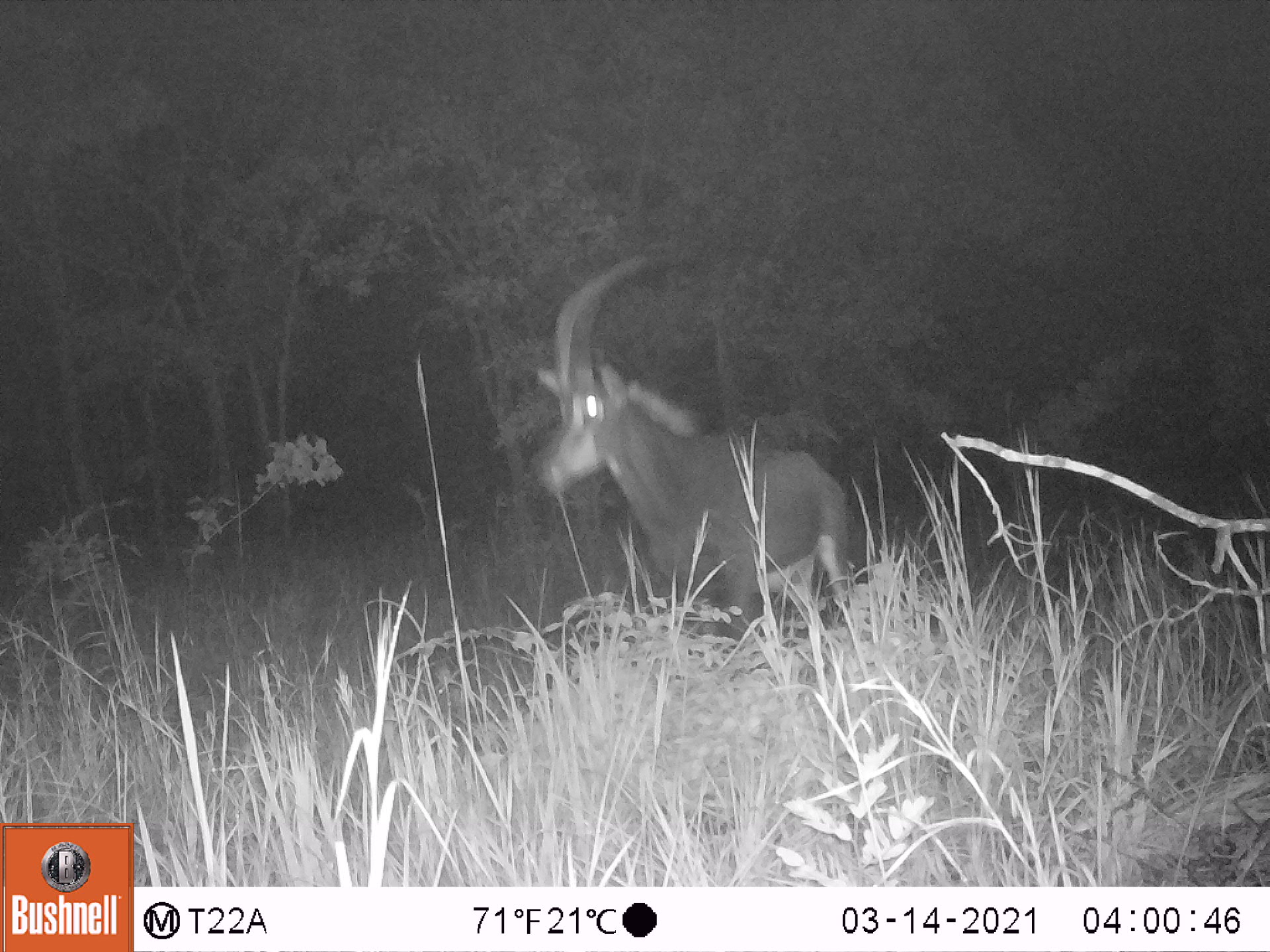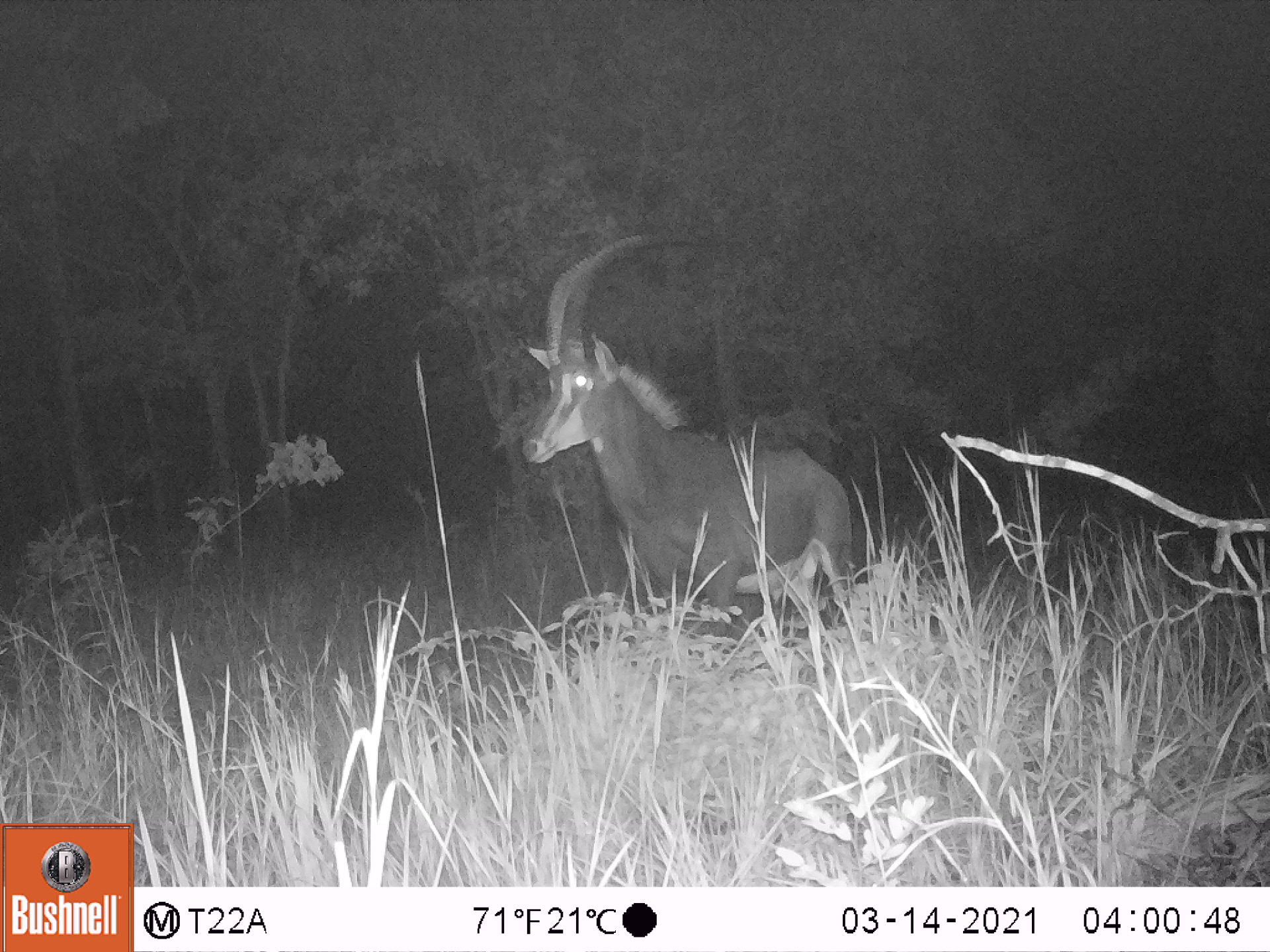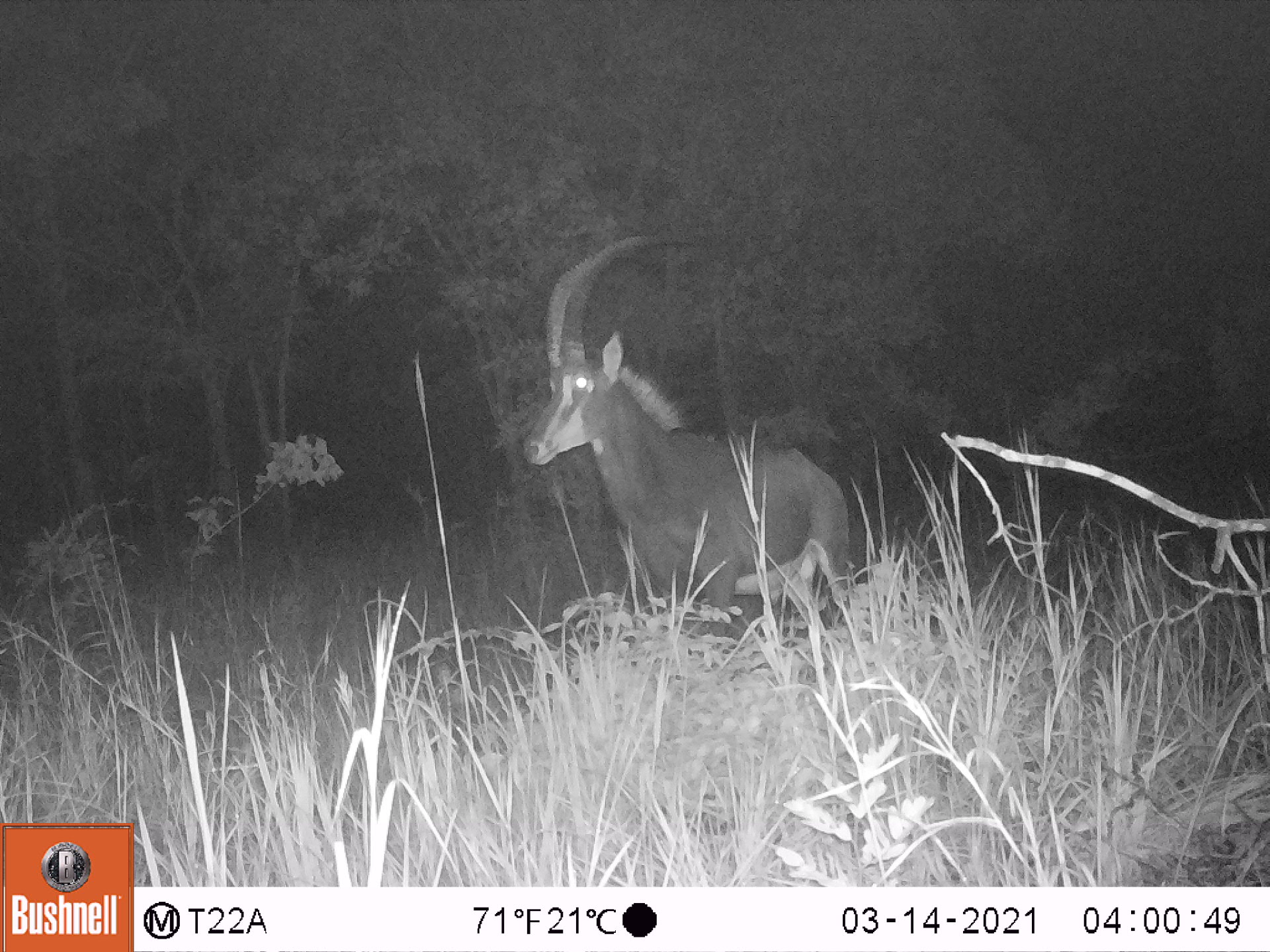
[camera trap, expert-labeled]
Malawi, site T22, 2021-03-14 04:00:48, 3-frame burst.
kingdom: Animalia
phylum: Chordata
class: Mammalia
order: Artiodactyla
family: Bovidae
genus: Hippotragus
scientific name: Hippotragus niger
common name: sable antelope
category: sable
Sable (sable antelope) (Hippotragus niger), count 1.